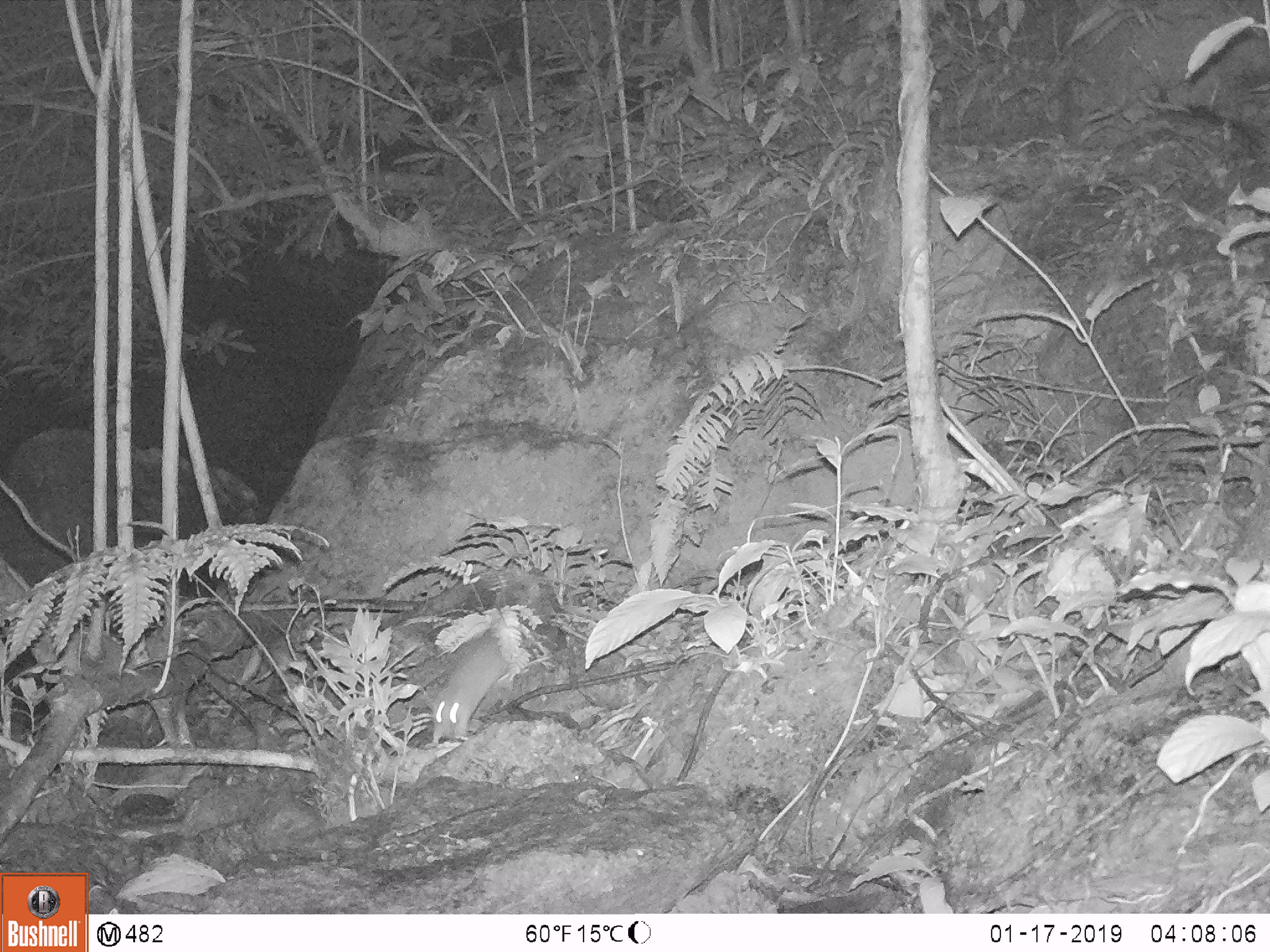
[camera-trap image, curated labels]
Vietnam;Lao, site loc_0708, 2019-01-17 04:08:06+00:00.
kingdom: Animalia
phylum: Chordata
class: Mammalia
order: Rodentia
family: Muridae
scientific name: Muridae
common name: old-world mice and rats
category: unidentified murid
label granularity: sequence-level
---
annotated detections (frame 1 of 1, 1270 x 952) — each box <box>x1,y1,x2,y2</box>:
unidentified murid: <box>423,629,509,748</box>